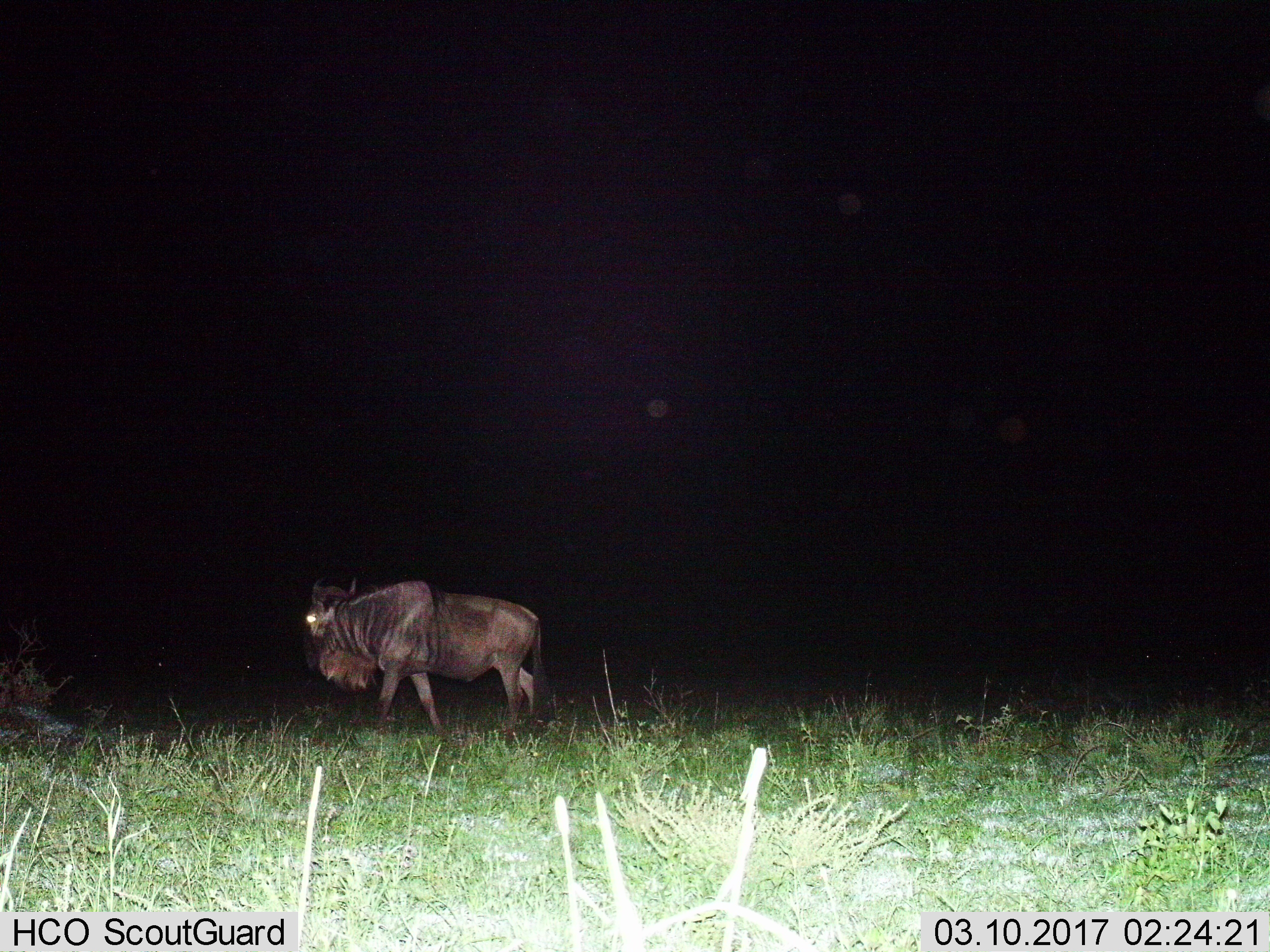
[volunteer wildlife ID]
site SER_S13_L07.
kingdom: Animalia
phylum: Chordata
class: Mammalia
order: Artiodactyla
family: Bovidae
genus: Connochaetes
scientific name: Connochaetes taurinus taurinus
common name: blue wildebeest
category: wildebeestblue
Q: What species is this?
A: Wildebeestblue (blue wildebeest) (Connochaetes taurinus taurinus).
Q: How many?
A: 1.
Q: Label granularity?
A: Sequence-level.